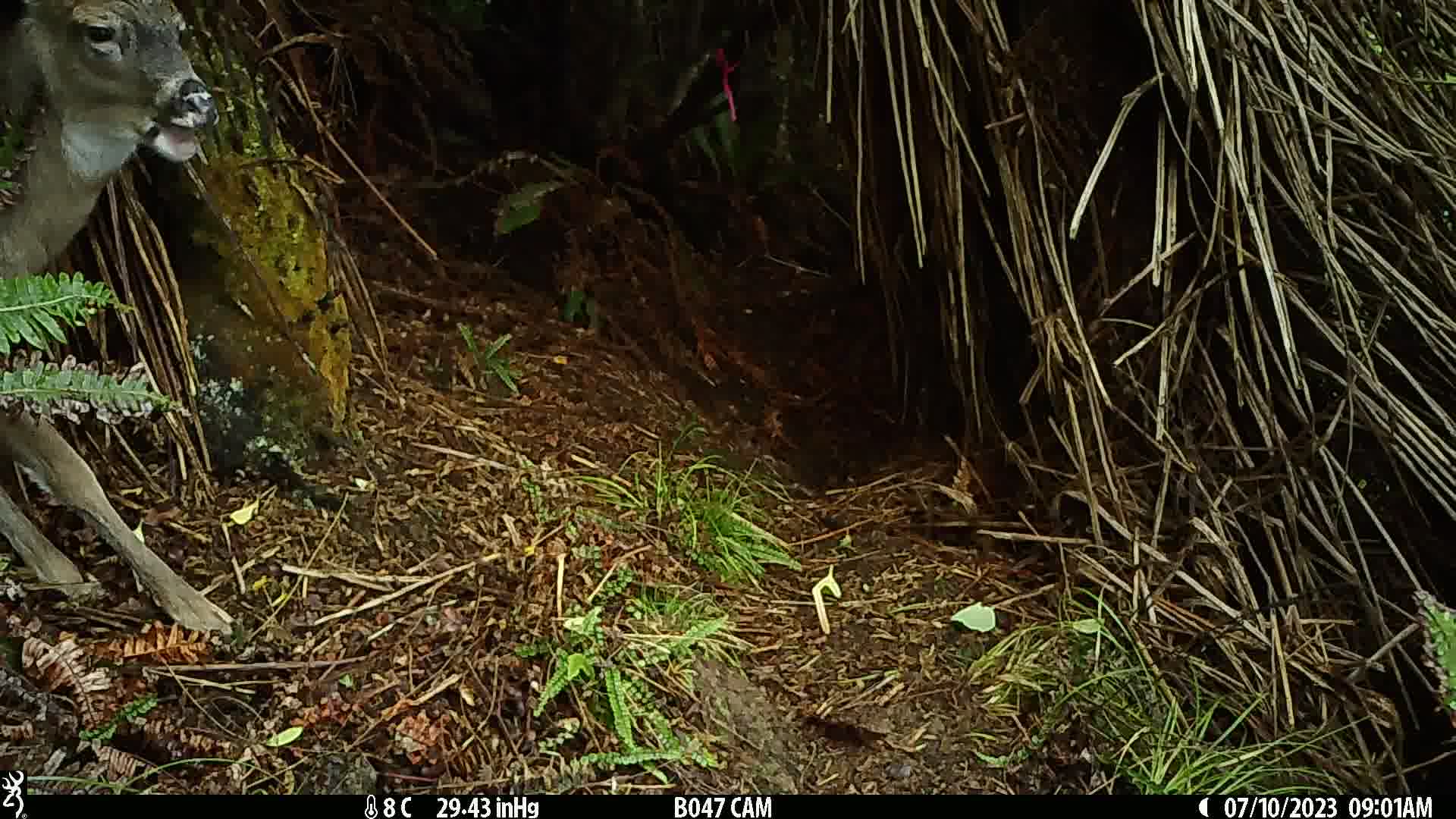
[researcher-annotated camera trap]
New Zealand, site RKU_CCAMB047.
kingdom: Animalia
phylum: Chordata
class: Mammalia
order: Artiodactyla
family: Cervidae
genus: Odocoileus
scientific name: Odocoileus virginianus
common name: white-tailed deer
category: white tailed deer